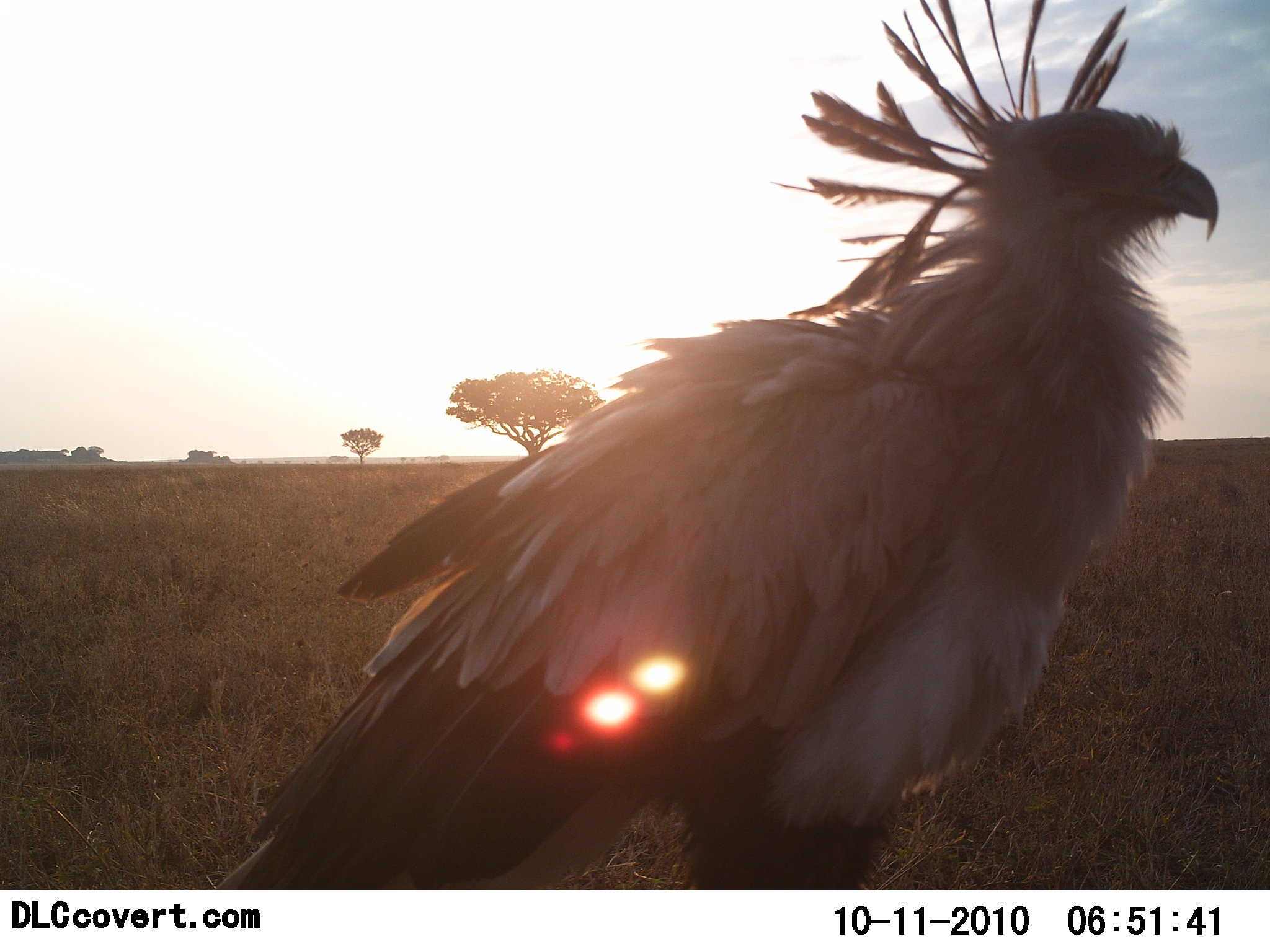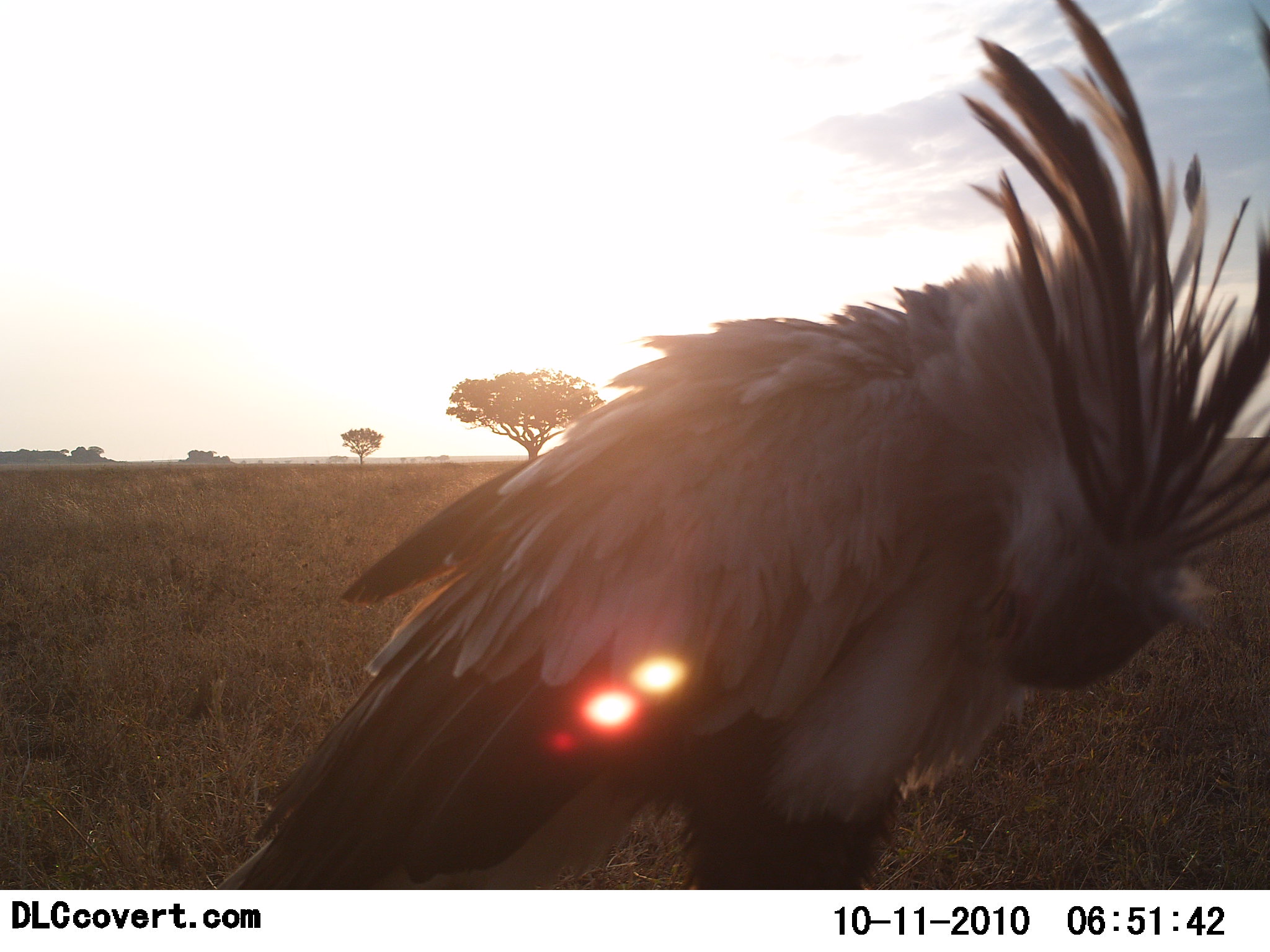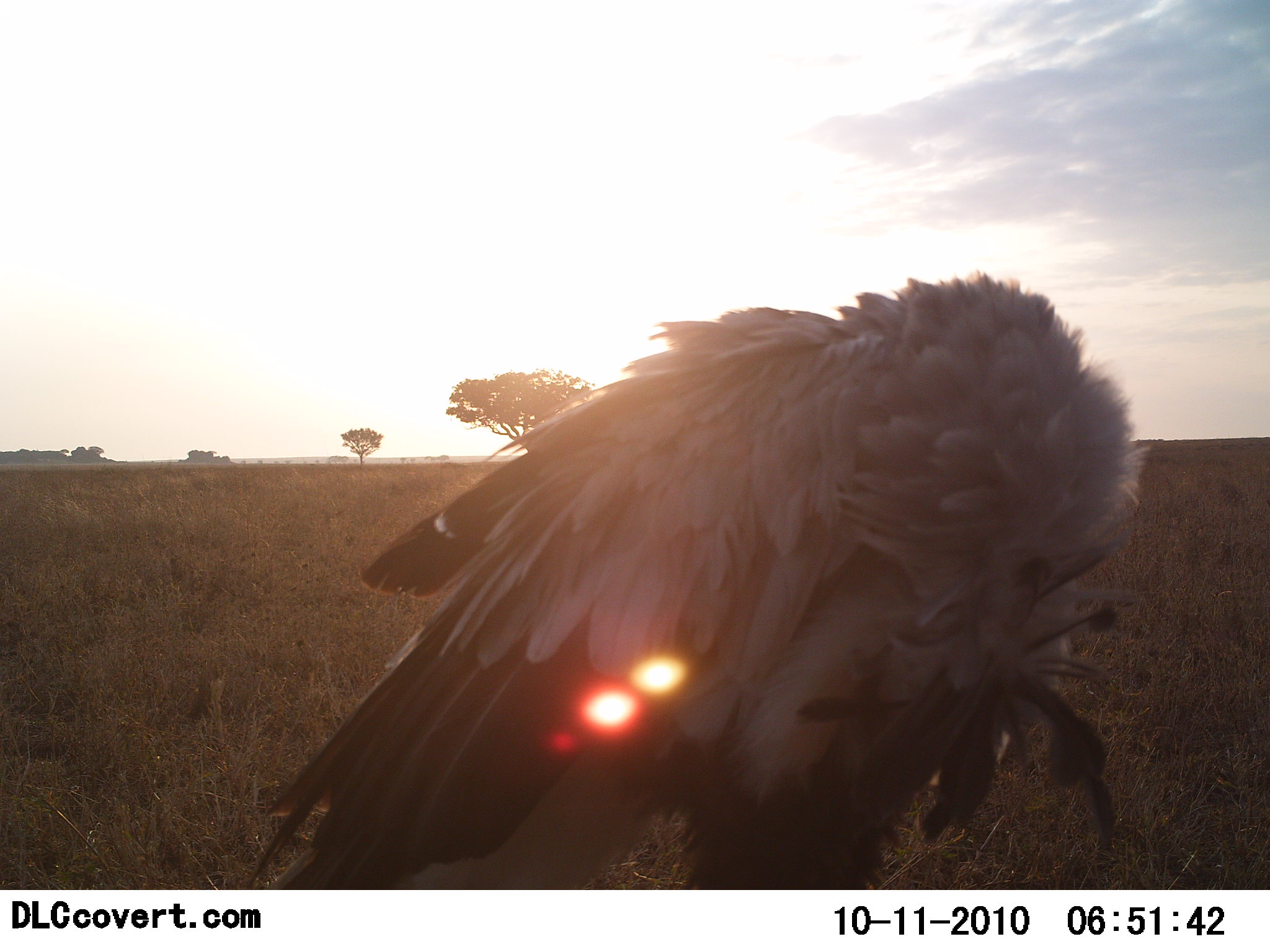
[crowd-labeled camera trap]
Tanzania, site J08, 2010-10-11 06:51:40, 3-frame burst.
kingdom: Animalia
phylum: Chordata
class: Aves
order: Accipitriformes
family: Sagittariidae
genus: Sagittarius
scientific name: Sagittarius serpentarius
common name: secretary bird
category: secretarybird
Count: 1.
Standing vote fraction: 91%.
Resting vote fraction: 9%.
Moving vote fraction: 9%.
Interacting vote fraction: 9%.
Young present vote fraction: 0%.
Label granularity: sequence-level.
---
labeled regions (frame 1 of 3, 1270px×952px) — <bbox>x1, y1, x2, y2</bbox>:
animal: <bbox>210, 0, 1219, 890</bbox>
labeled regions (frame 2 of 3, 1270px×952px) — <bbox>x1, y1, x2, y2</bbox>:
animal: <bbox>218, 0, 1270, 890</bbox>